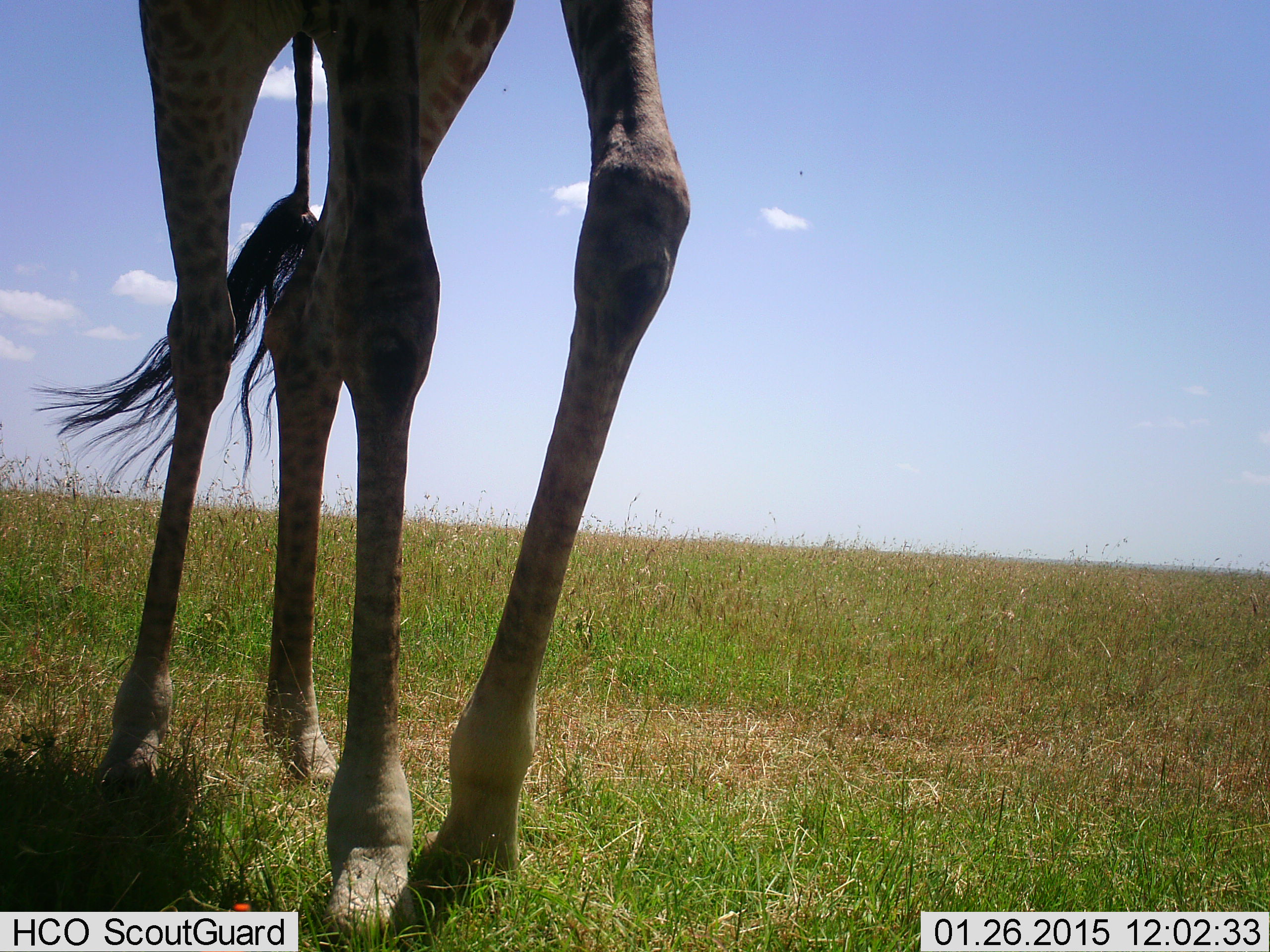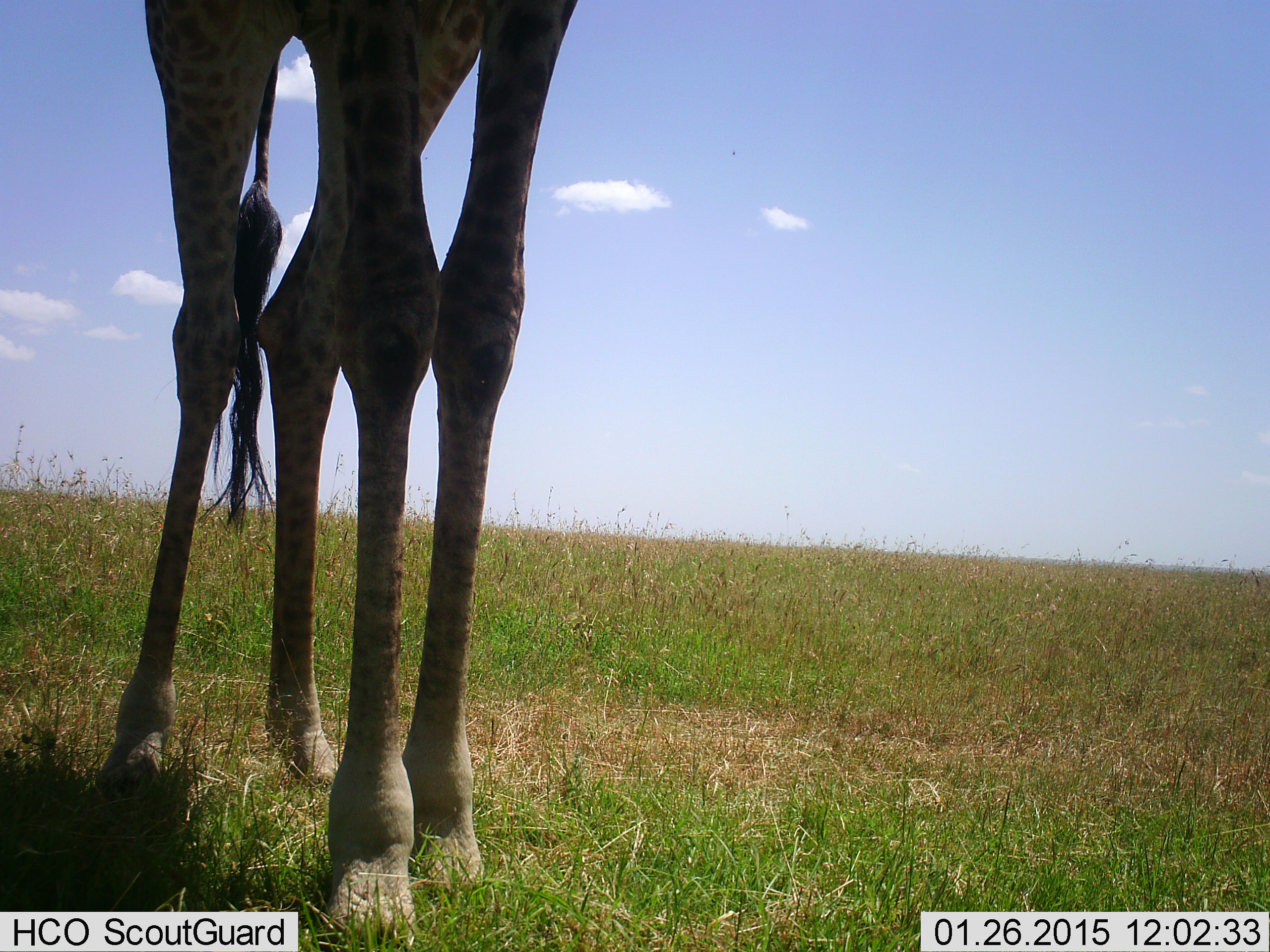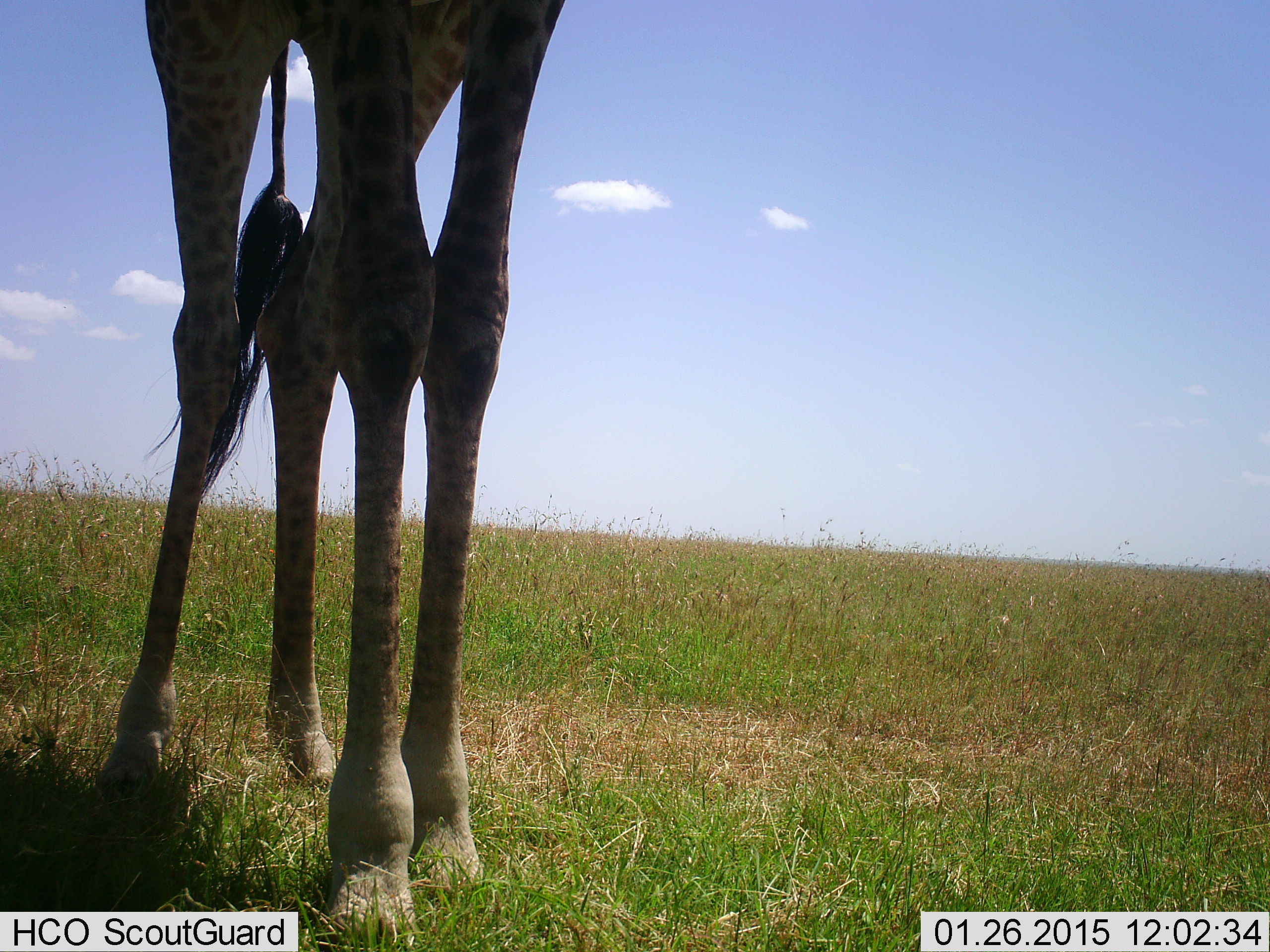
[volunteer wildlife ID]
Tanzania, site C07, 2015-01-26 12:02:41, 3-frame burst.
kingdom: Animalia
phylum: Chordata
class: Mammalia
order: Artiodactyla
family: Giraffidae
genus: Giraffa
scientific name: Giraffa camelopardalis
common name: giraffe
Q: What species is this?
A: Giraffe (Giraffa camelopardalis).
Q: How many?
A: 1.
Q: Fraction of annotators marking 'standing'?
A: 70%.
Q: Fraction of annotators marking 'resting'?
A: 10%.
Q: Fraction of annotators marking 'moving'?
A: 20%.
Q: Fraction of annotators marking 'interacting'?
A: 0%.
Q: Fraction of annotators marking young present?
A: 0%.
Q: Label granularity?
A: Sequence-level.